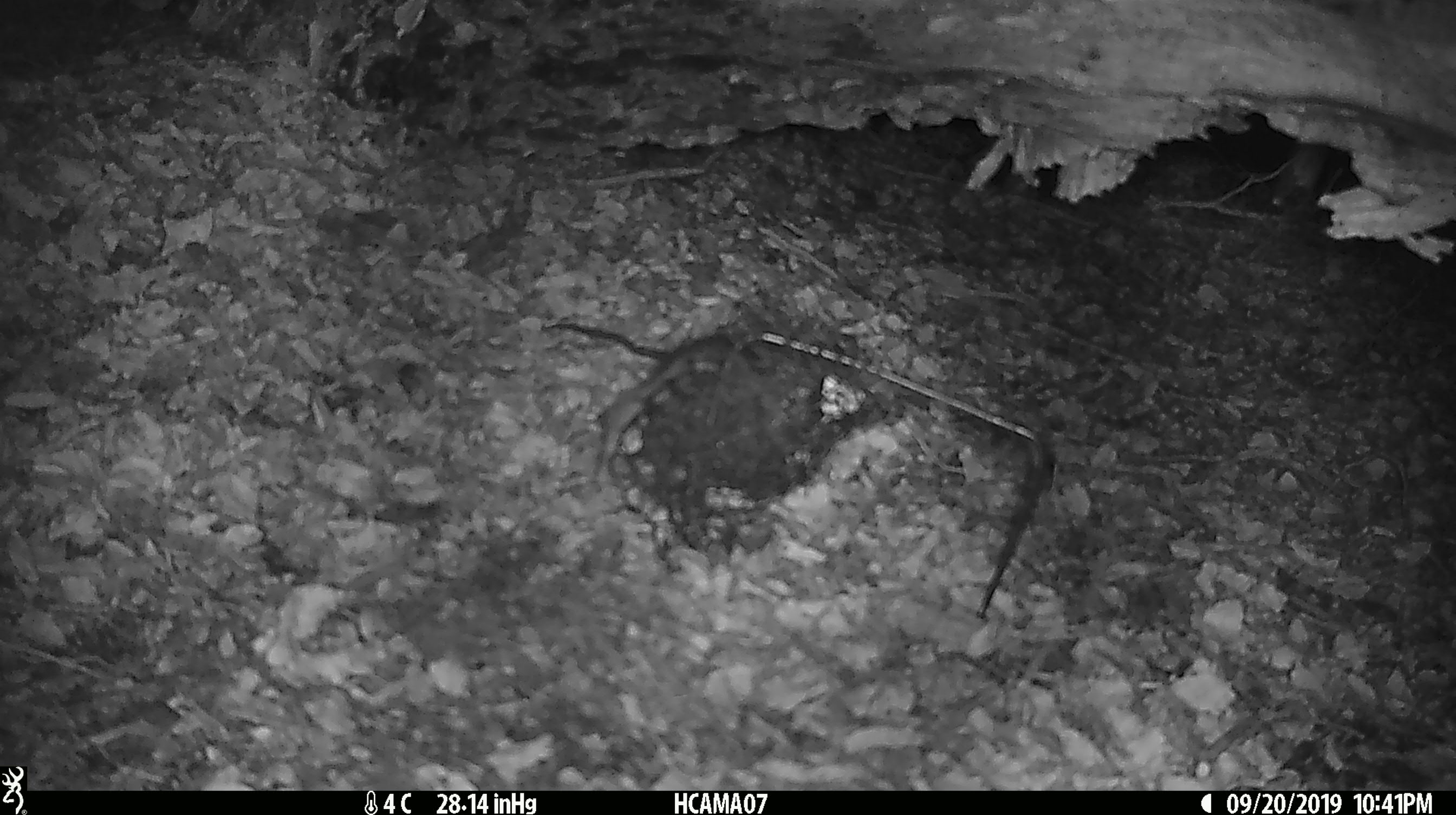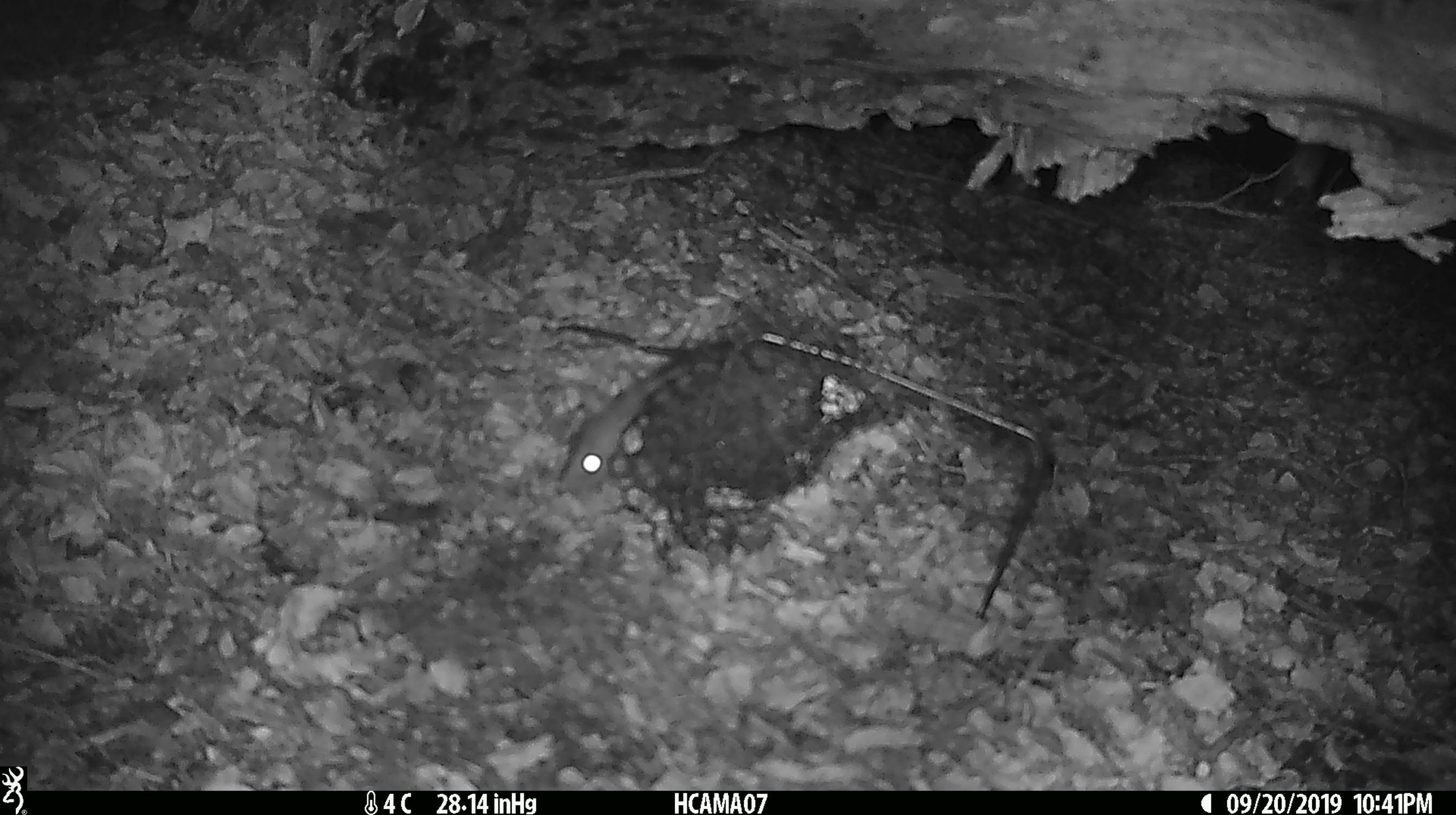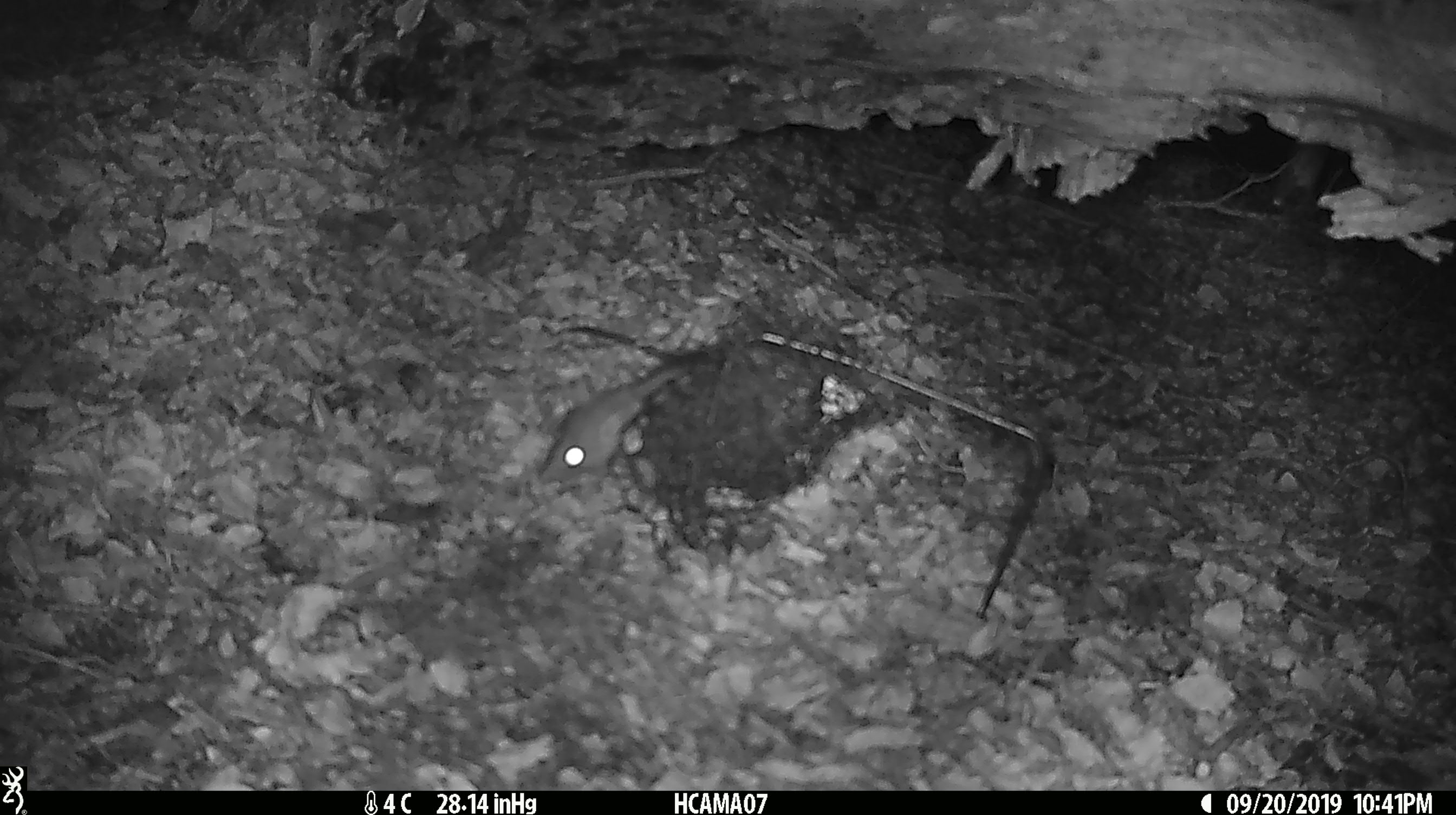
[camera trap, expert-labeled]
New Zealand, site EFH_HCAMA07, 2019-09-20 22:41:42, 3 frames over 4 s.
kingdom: Animalia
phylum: Chordata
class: Mammalia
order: Rodentia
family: Muridae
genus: Rattus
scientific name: Rattus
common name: rat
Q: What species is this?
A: Rat (Rattus).